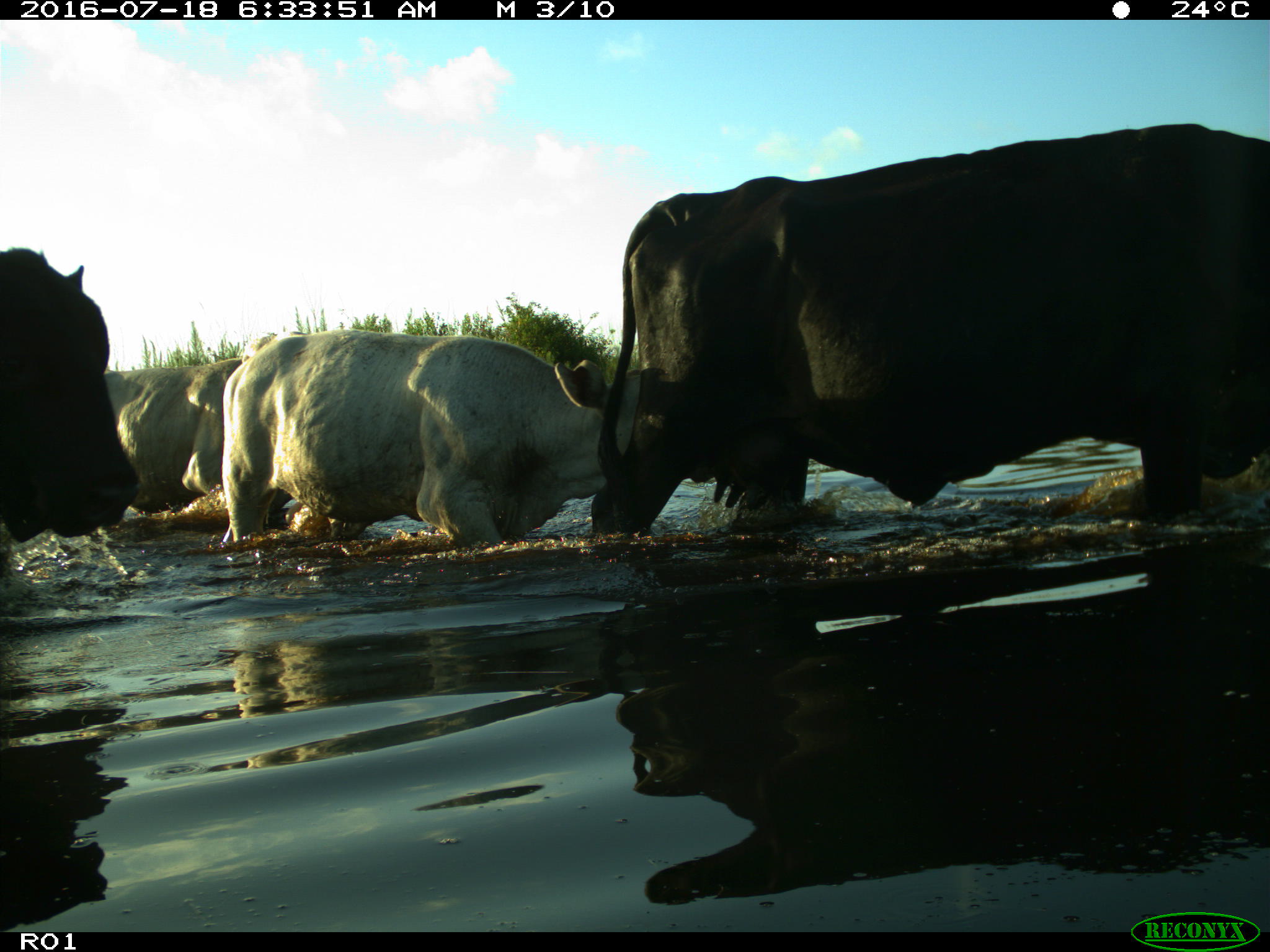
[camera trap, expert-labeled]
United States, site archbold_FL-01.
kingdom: Animalia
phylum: Chordata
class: Mammalia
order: Artiodactyla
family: Bovidae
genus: Bos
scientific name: Bos taurus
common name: domestic cow